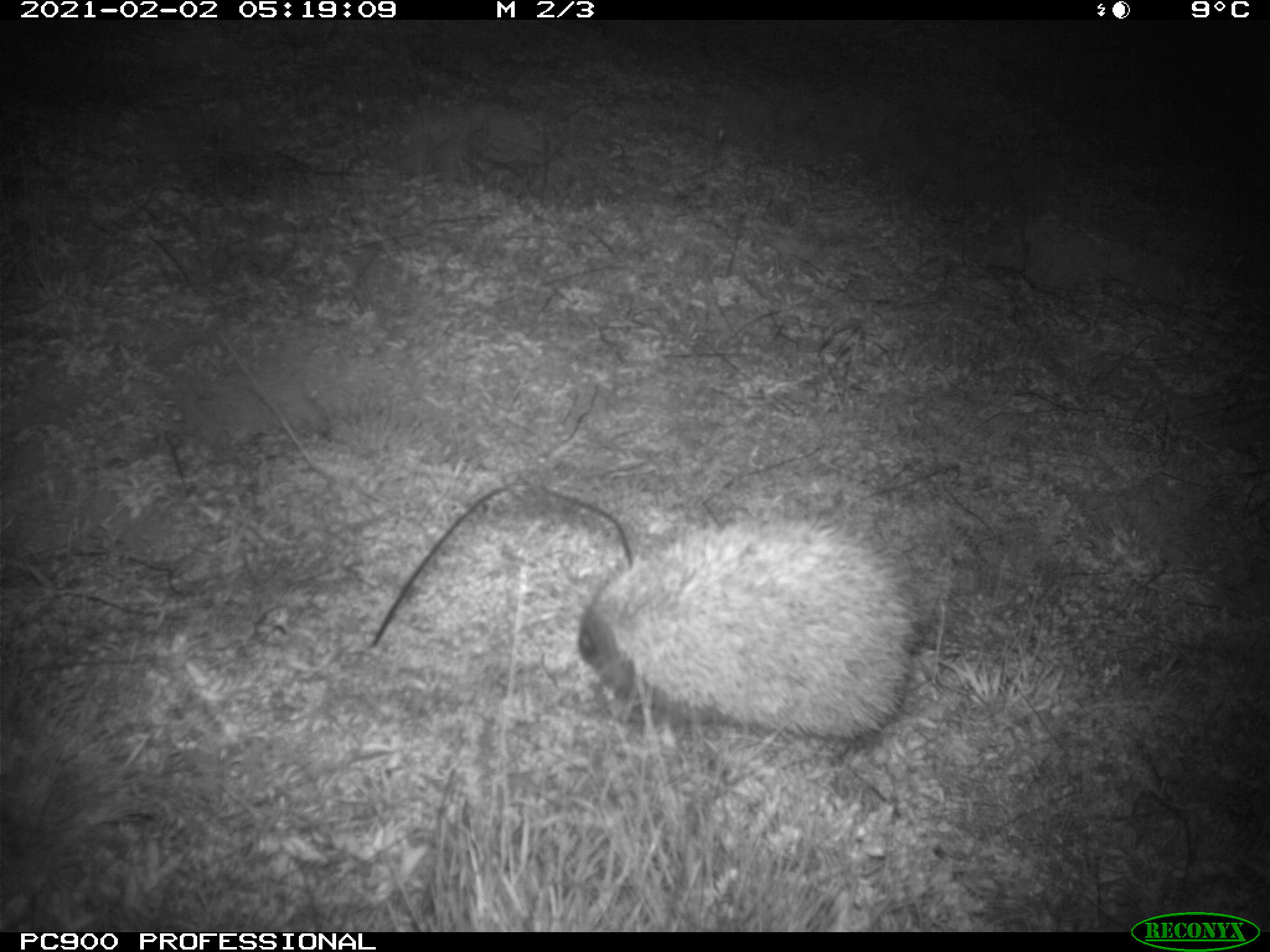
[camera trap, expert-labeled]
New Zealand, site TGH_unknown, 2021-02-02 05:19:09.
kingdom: Animalia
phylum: Chordata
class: Mammalia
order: Eulipotyphla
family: Erinaceidae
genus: Erinaceus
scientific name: Erinaceus europaeus europaeus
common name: european hedgehog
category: hedgehog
Hedgehog (european hedgehog) (Erinaceus europaeus europaeus).